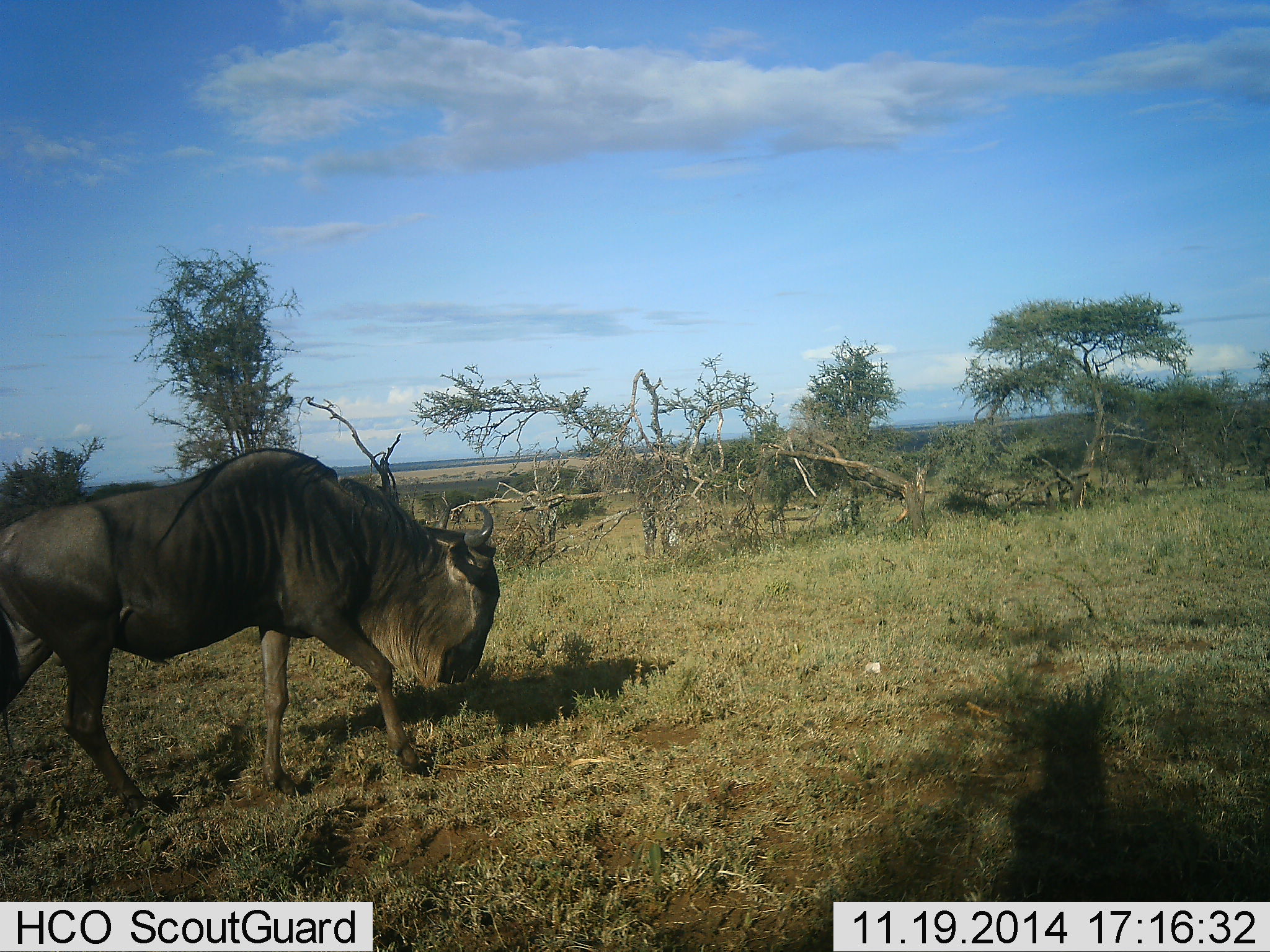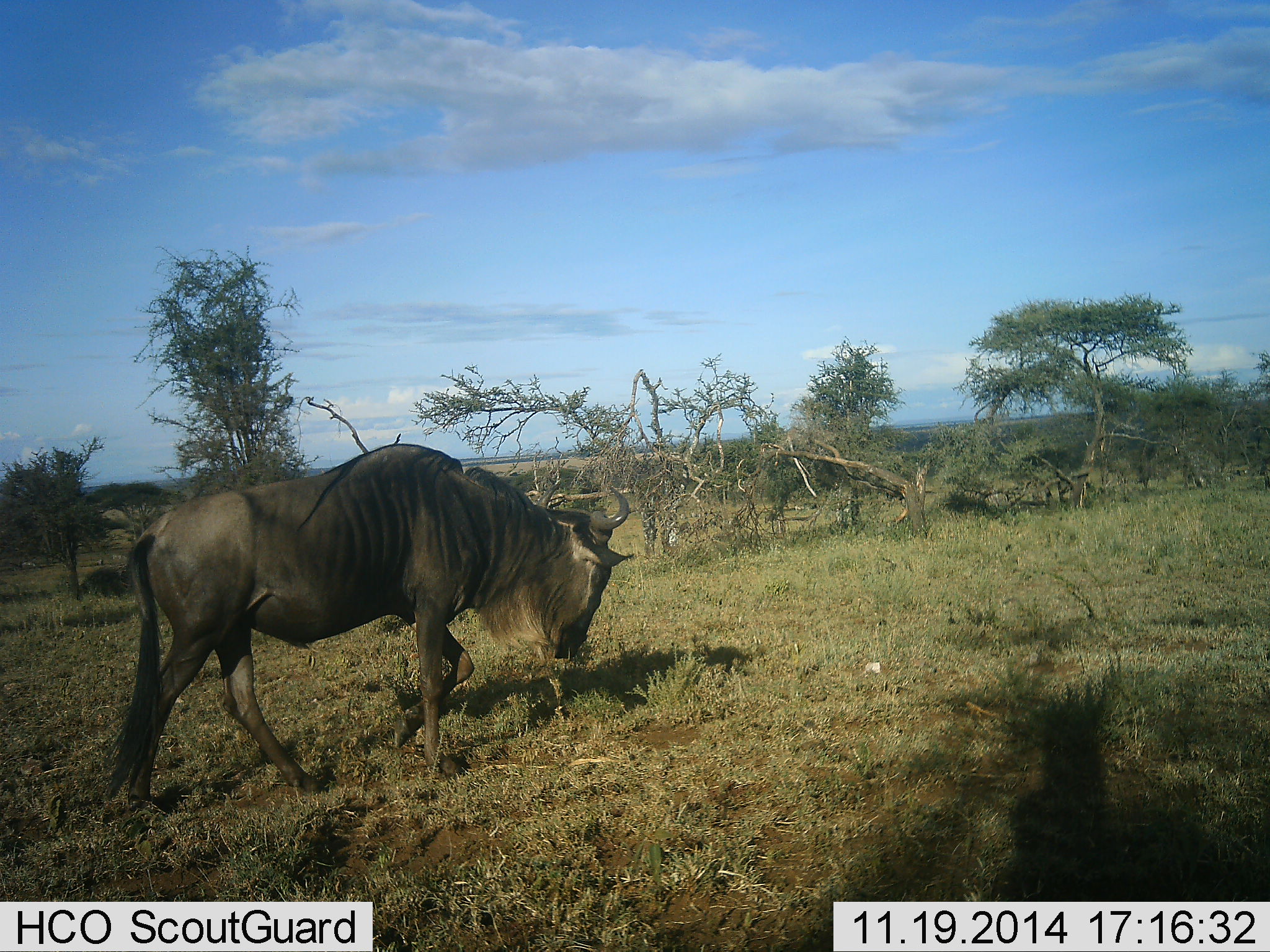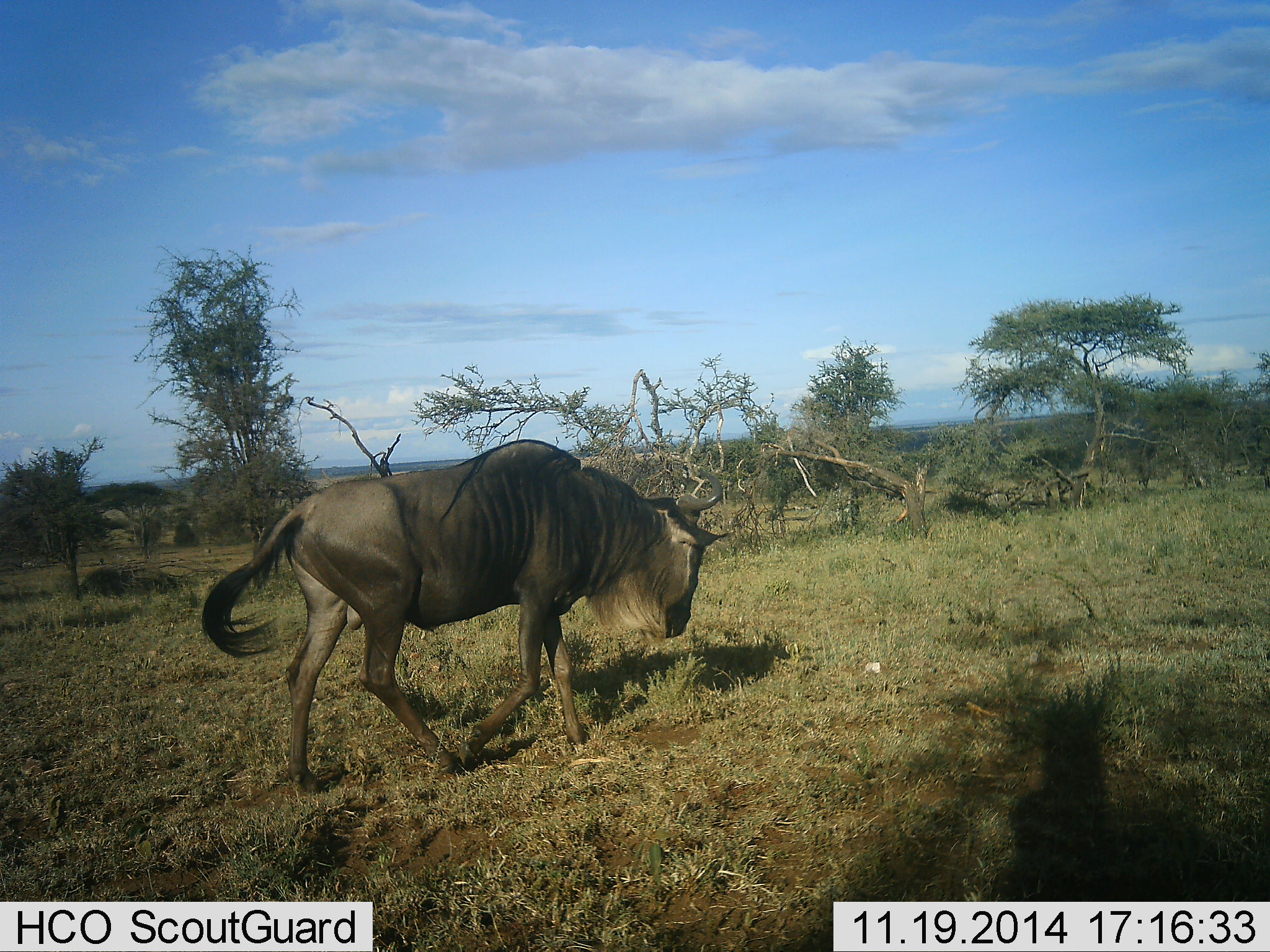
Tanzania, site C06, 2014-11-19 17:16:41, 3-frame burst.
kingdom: Animalia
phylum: Chordata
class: Mammalia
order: Artiodactyla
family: Bovidae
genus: Connochaetes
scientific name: Connochaetes taurinus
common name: blue wildebeest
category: wildebeest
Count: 1.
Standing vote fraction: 10%.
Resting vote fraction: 0%.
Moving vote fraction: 100%.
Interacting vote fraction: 0%.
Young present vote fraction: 0%.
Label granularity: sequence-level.